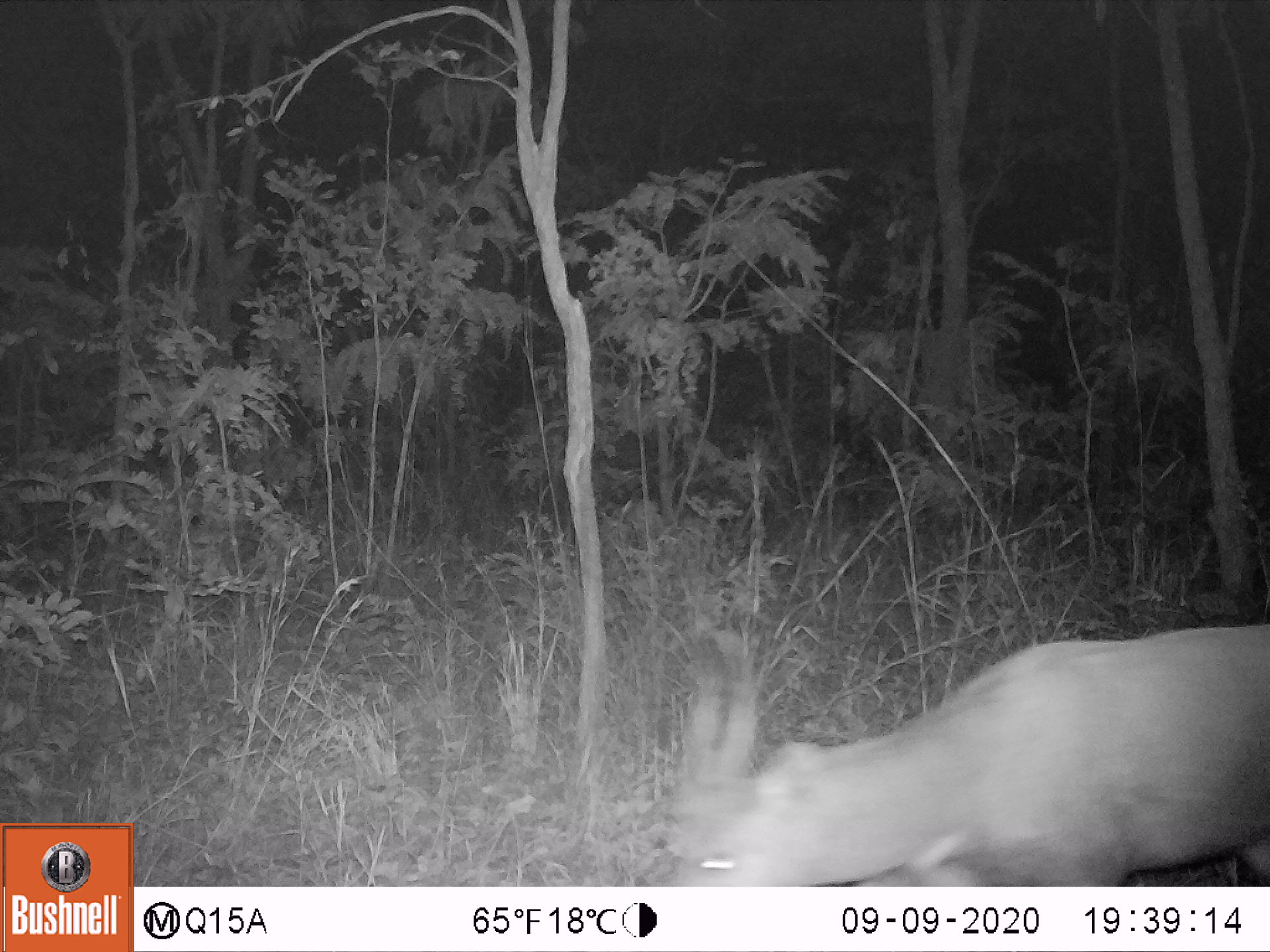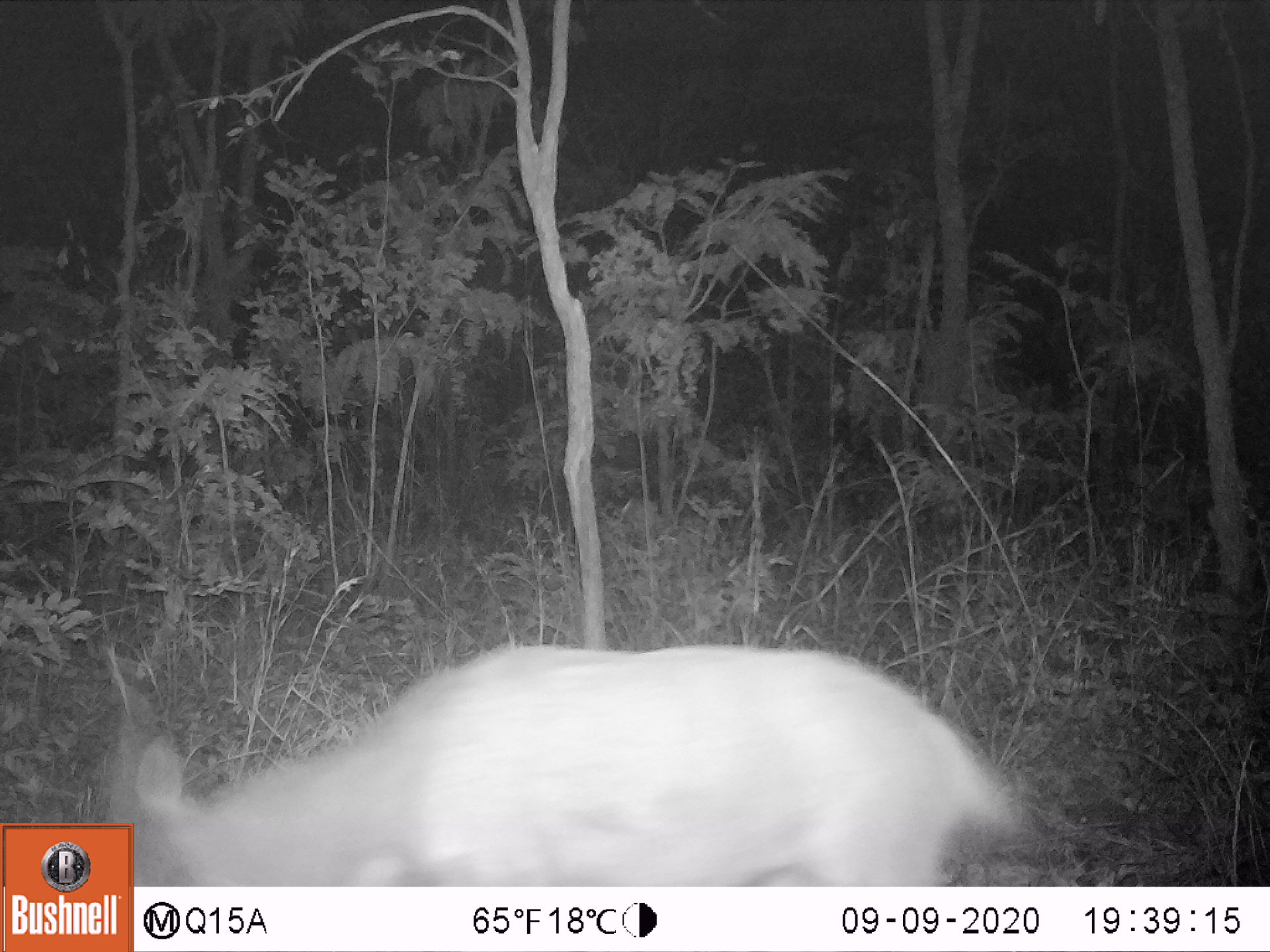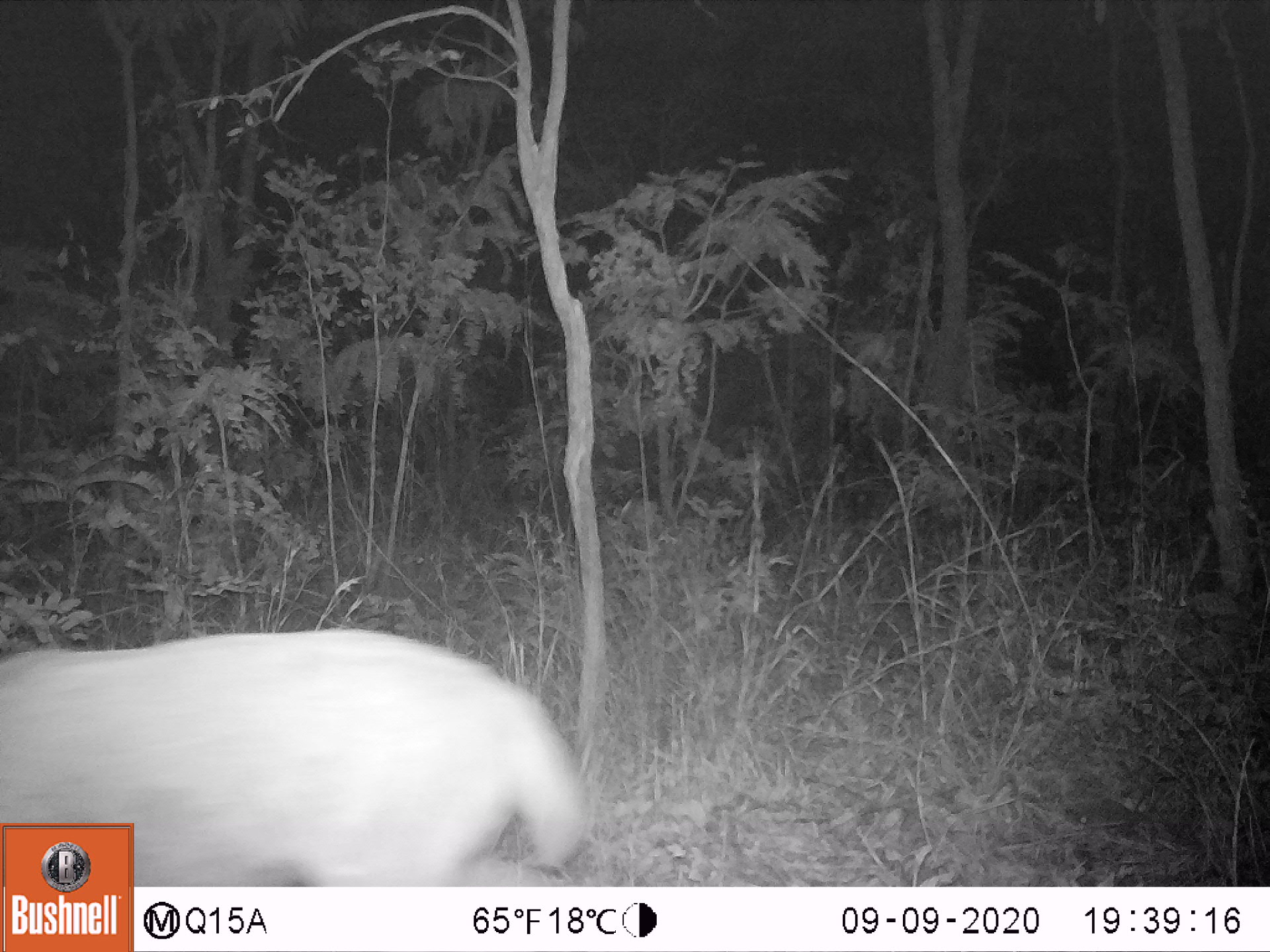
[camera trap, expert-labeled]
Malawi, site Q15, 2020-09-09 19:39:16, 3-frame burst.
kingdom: Animalia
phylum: Chordata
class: Mammalia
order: Artiodactyla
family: Bovidae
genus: Tragelaphus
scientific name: Tragelaphus sylvaticus sylvaticus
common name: cape bushbuck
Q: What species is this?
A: Cape bushbuck (Tragelaphus sylvaticus sylvaticus).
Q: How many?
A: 1.